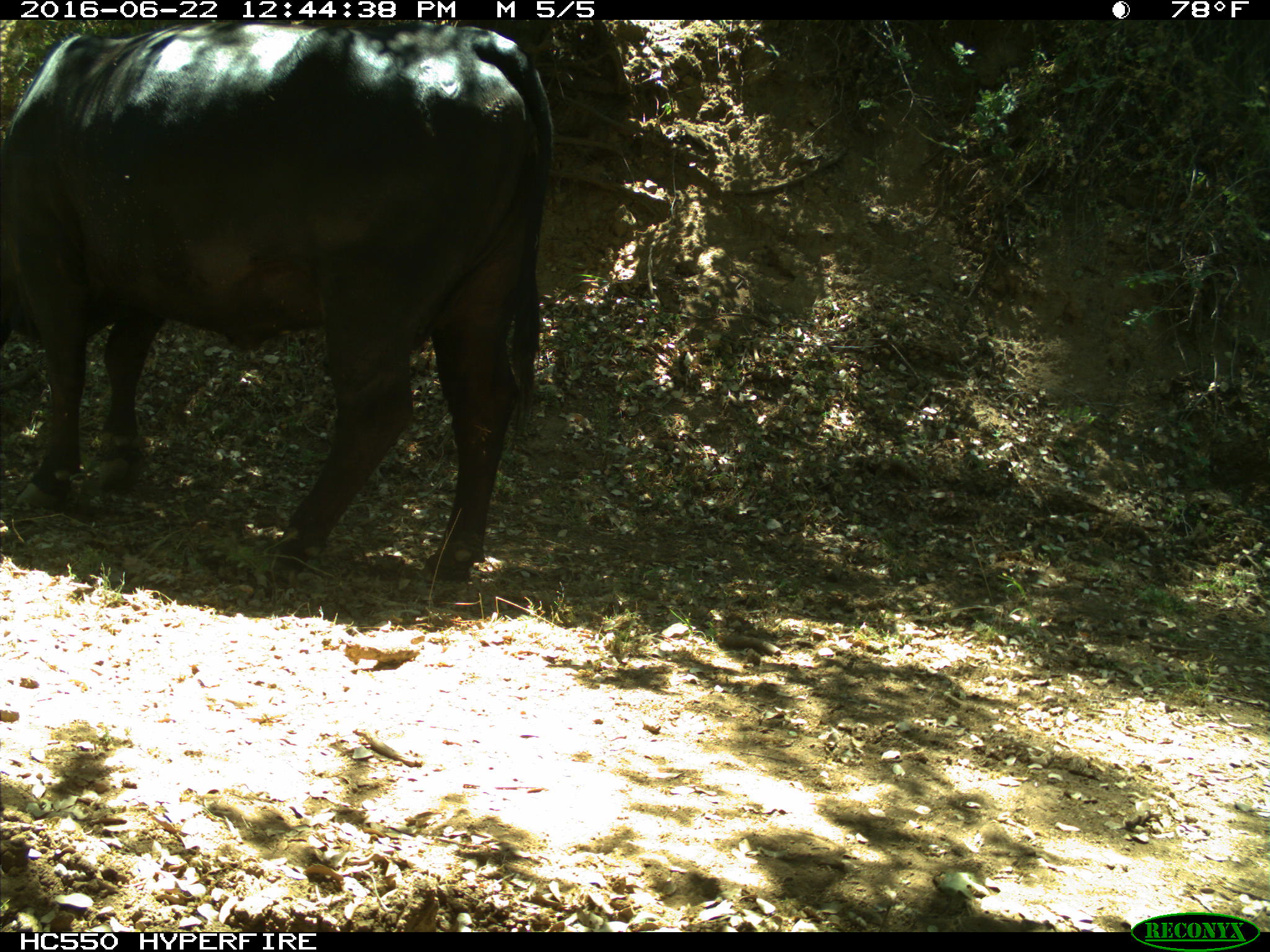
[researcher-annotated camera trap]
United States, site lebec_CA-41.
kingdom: Animalia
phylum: Chordata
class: Mammalia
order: Artiodactyla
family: Bovidae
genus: Bos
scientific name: Bos taurus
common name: domestic cow